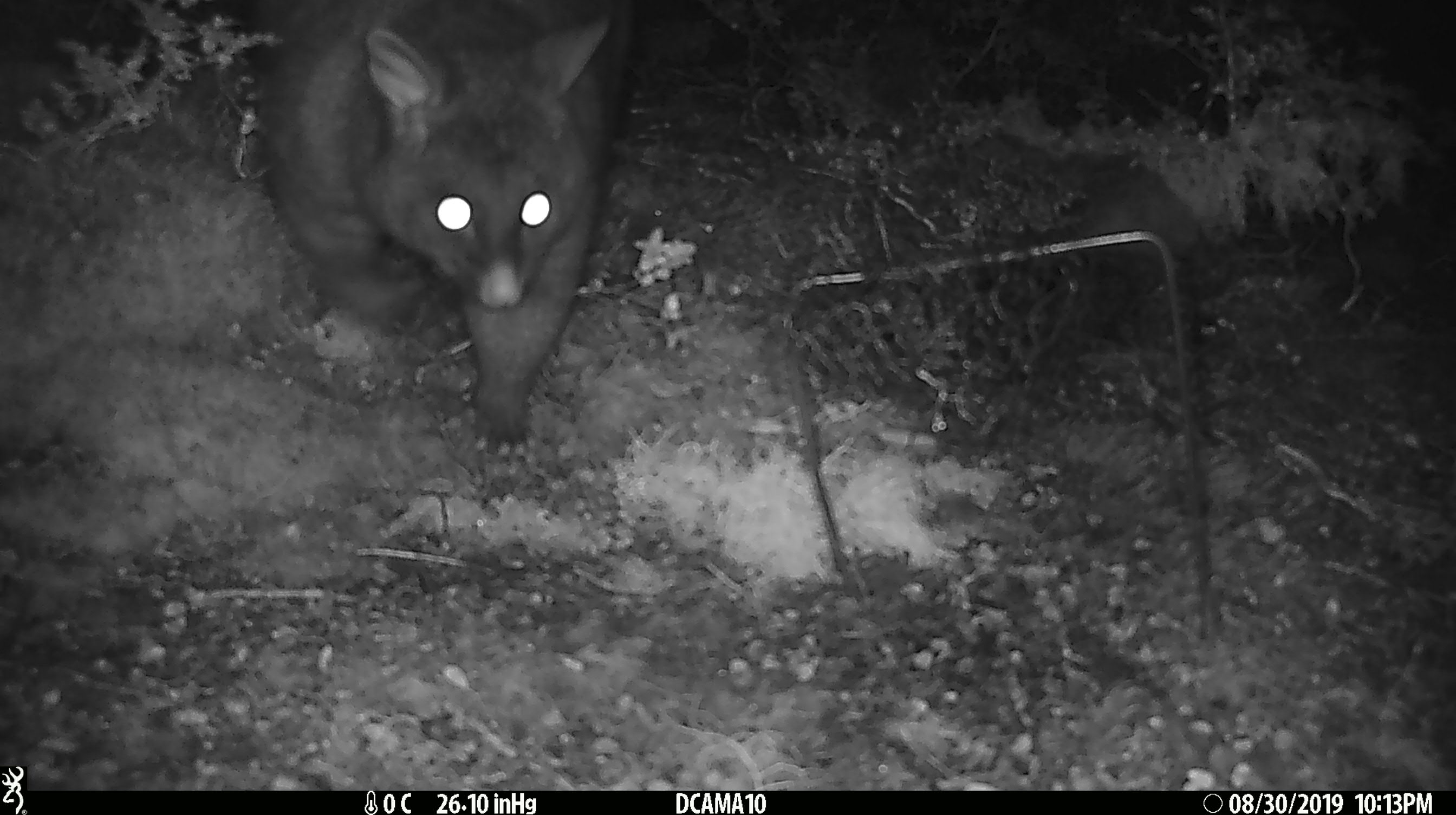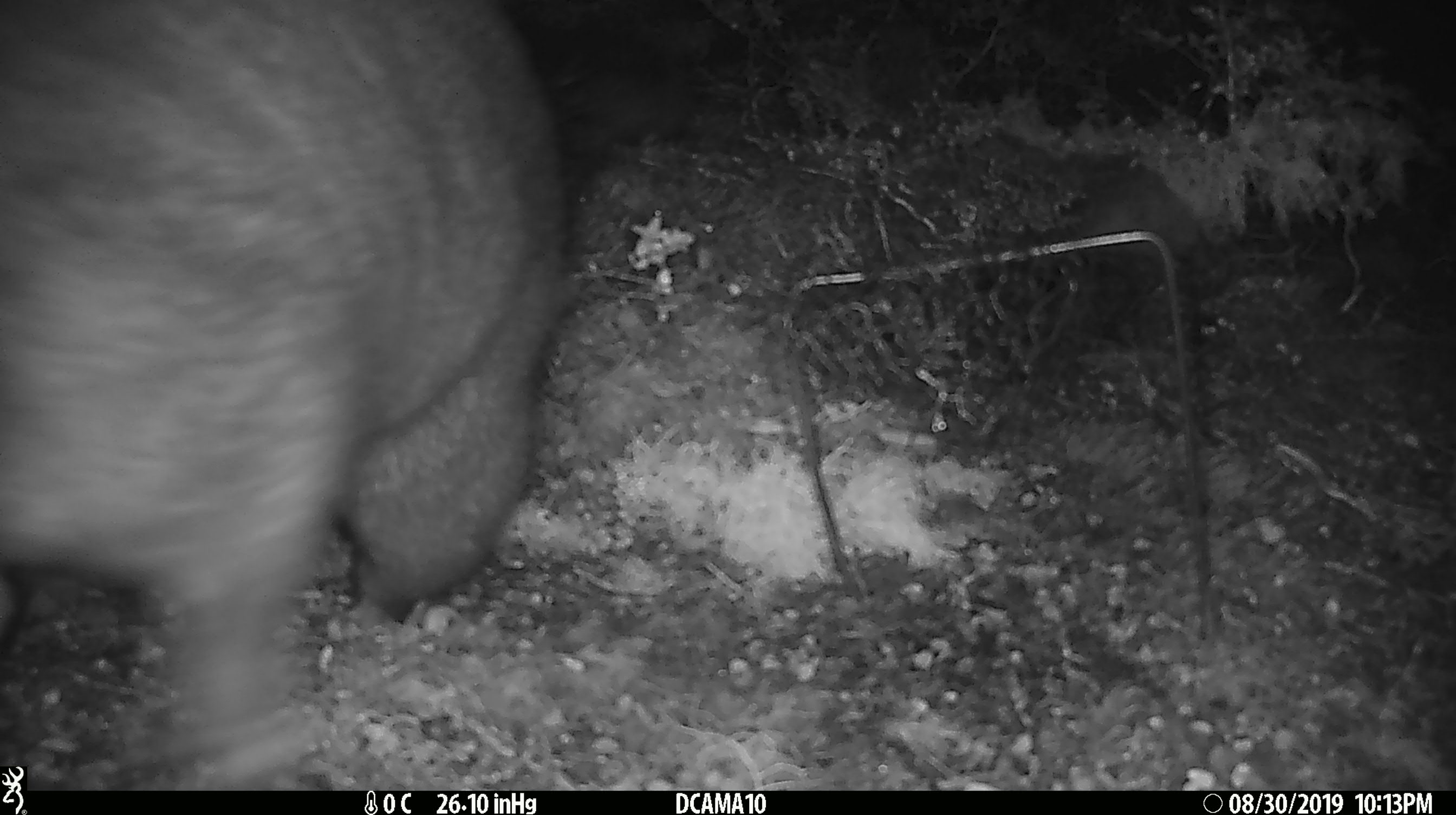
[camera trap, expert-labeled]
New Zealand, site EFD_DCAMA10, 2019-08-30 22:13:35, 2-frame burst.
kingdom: Animalia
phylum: Chordata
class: Mammalia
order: Diprotodontia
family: Phalangeridae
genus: Trichosurus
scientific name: Trichosurus vulpecula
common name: common brushtail possum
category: possum